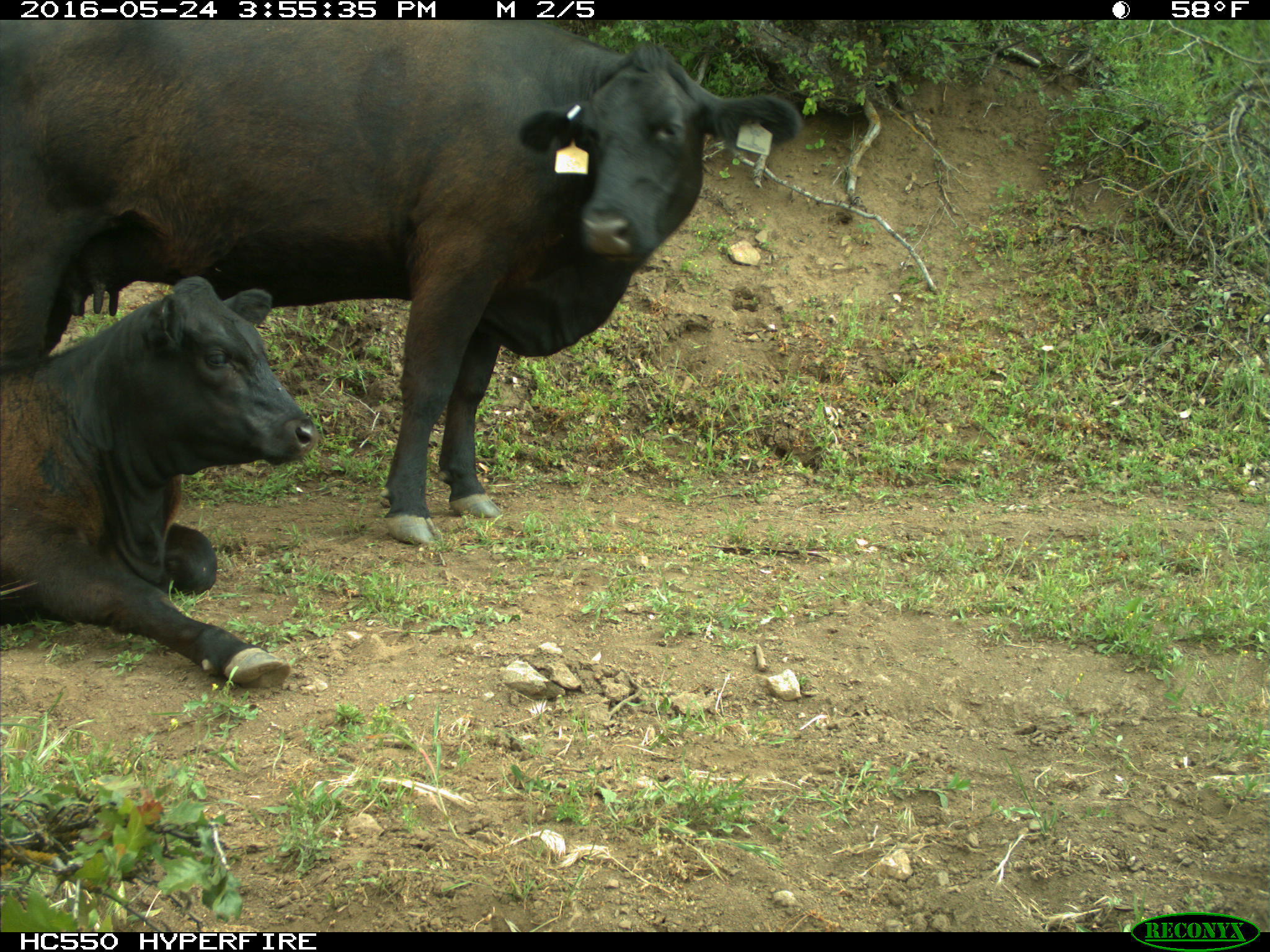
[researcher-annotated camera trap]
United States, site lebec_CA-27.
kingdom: Animalia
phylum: Chordata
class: Mammalia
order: Artiodactyla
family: Bovidae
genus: Bos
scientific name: Bos taurus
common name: domestic cow